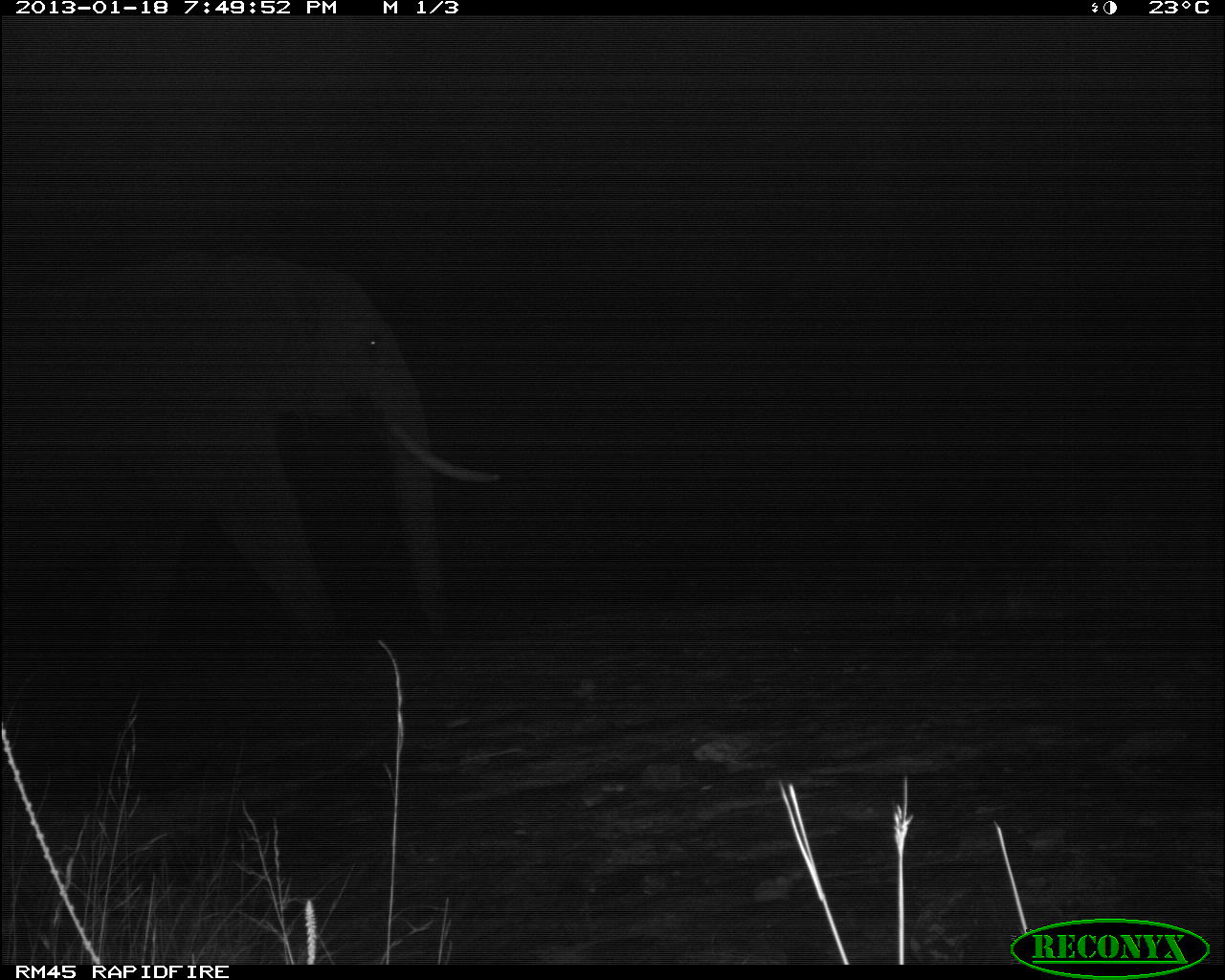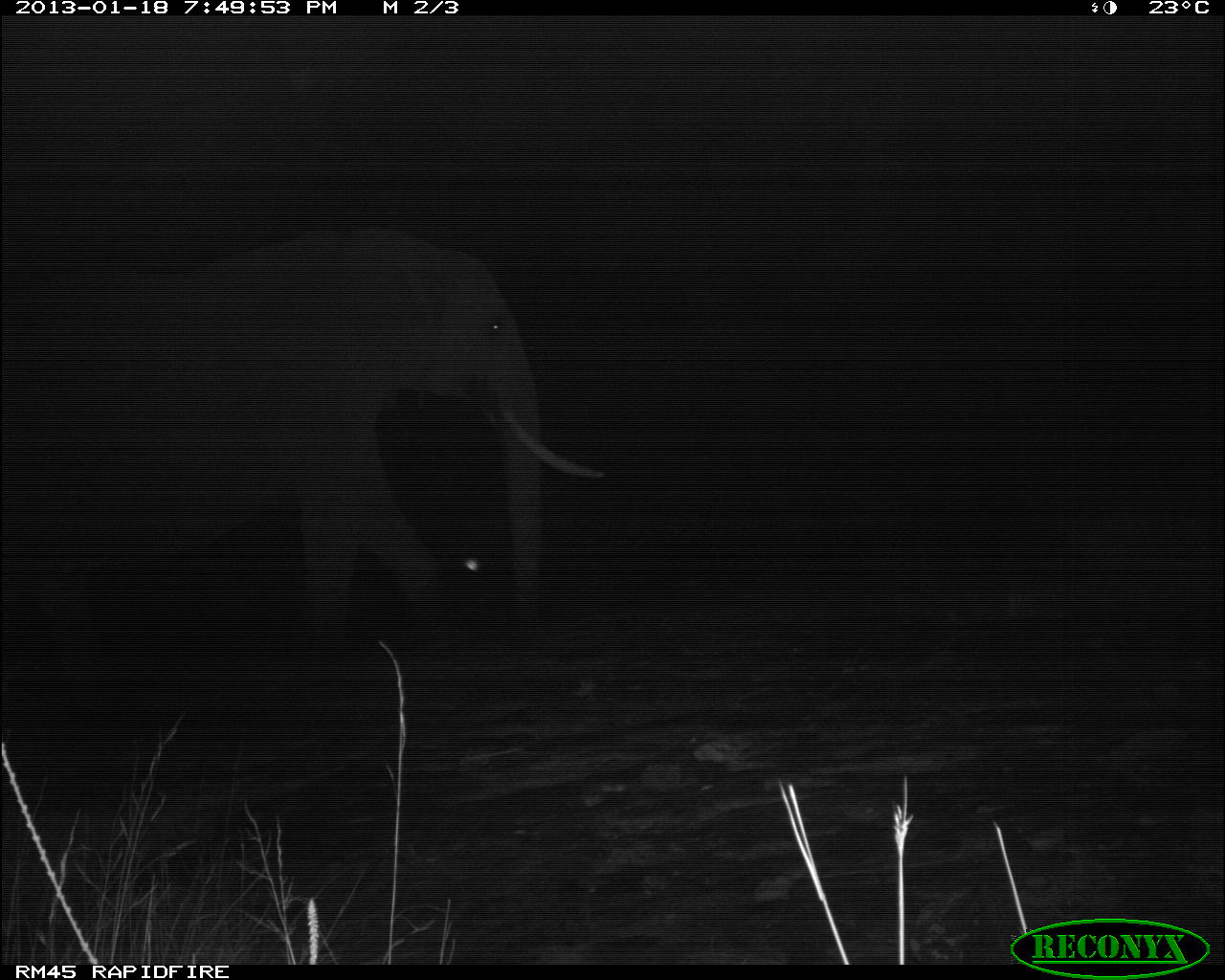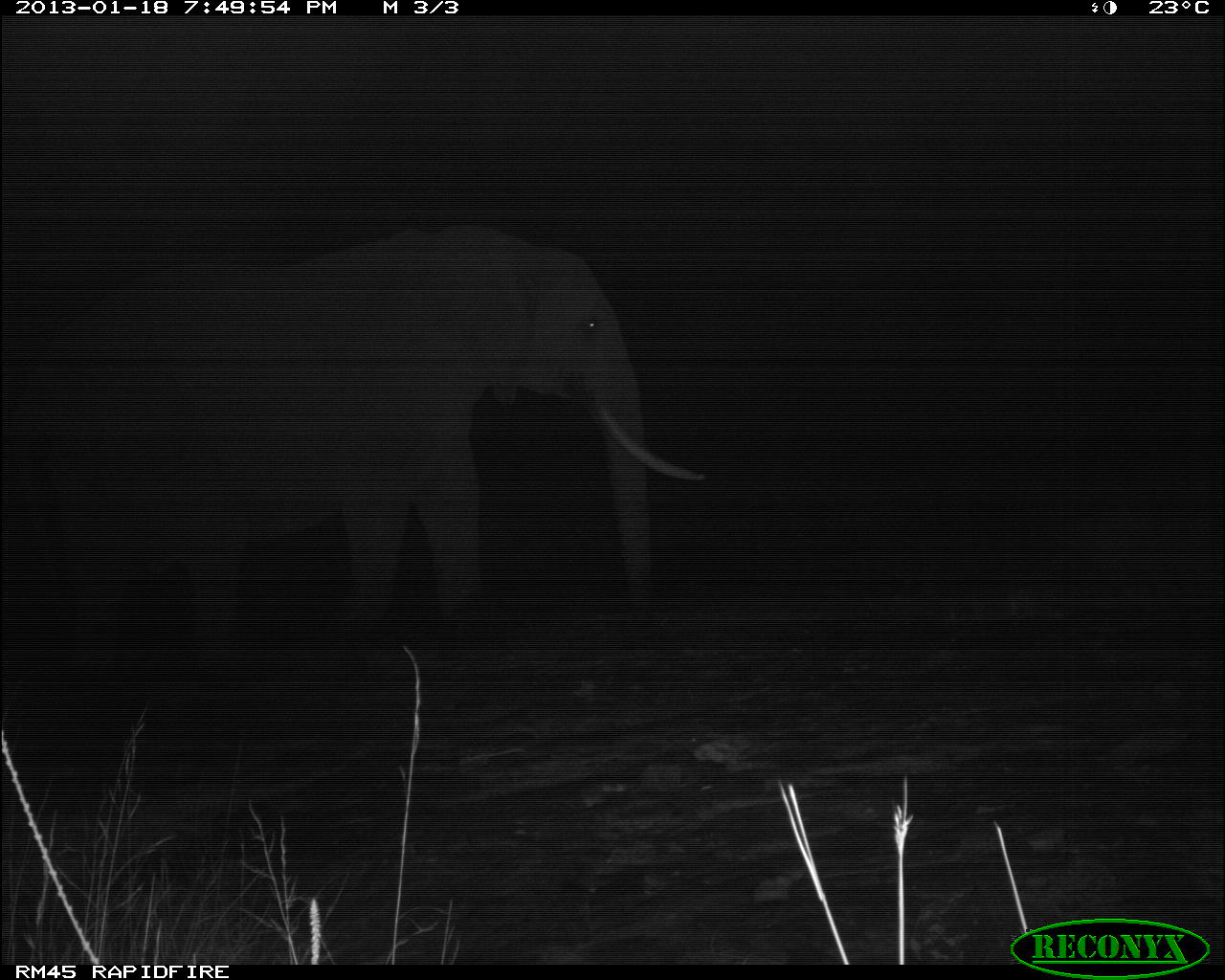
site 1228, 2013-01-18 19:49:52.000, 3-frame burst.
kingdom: Animalia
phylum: Chordata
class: Mammalia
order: Proboscidea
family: Elephantidae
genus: Loxodonta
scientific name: Loxodonta africana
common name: african bush elephant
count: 1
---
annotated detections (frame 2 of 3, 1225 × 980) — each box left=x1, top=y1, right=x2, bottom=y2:
loxodonta africana: left=0, top=218, right=606, bottom=680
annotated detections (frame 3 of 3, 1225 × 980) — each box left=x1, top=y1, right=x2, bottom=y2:
loxodonta africana: left=0, top=217, right=703, bottom=680